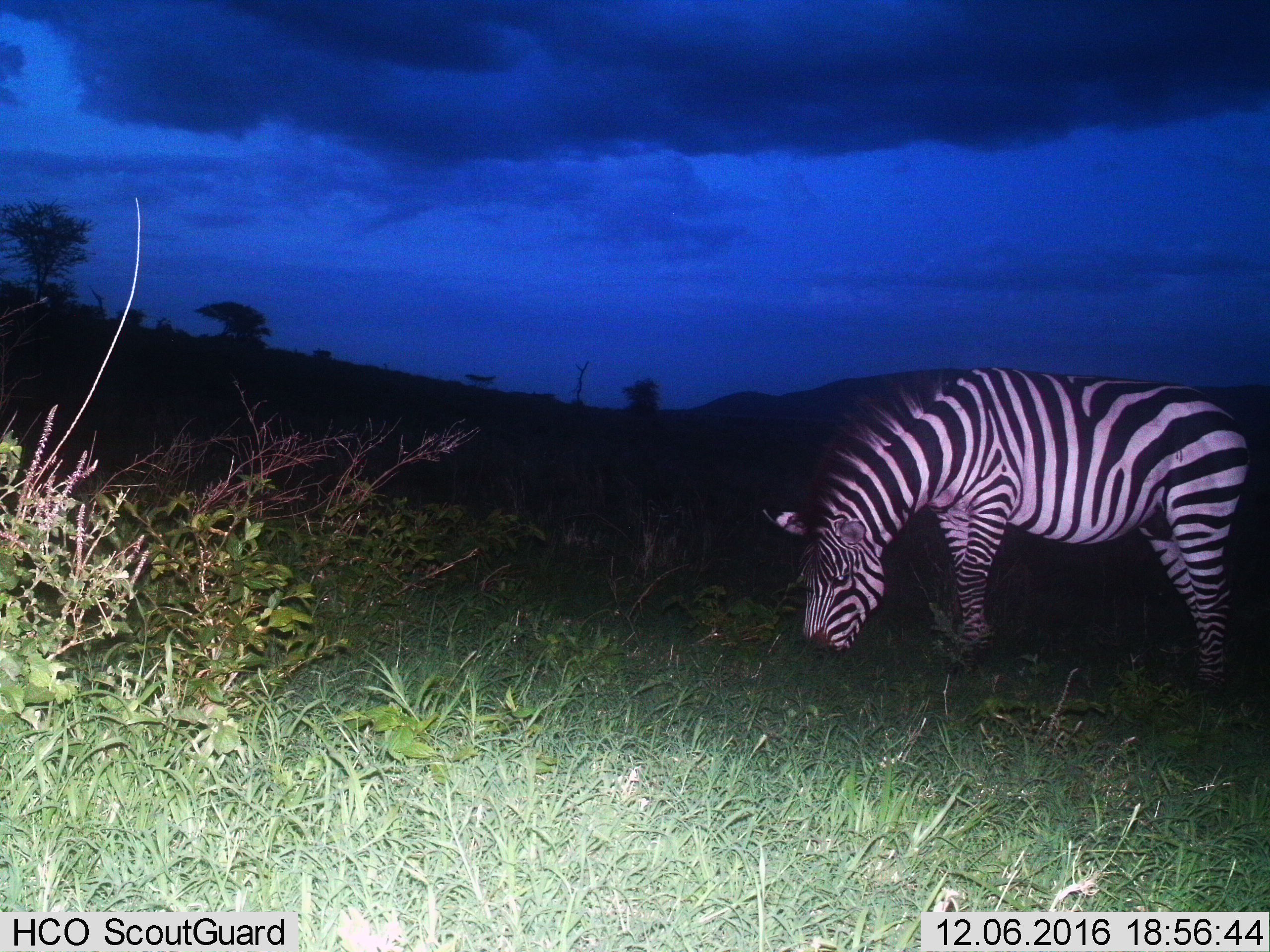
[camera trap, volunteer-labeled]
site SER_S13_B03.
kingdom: Animalia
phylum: Chordata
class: Mammalia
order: Perissodactyla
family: Equidae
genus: Equus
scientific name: Equus quagga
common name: plains zebra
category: zebraplains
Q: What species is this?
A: Zebraplains (plains zebra) (Equus quagga).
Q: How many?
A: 1.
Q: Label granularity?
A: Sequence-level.